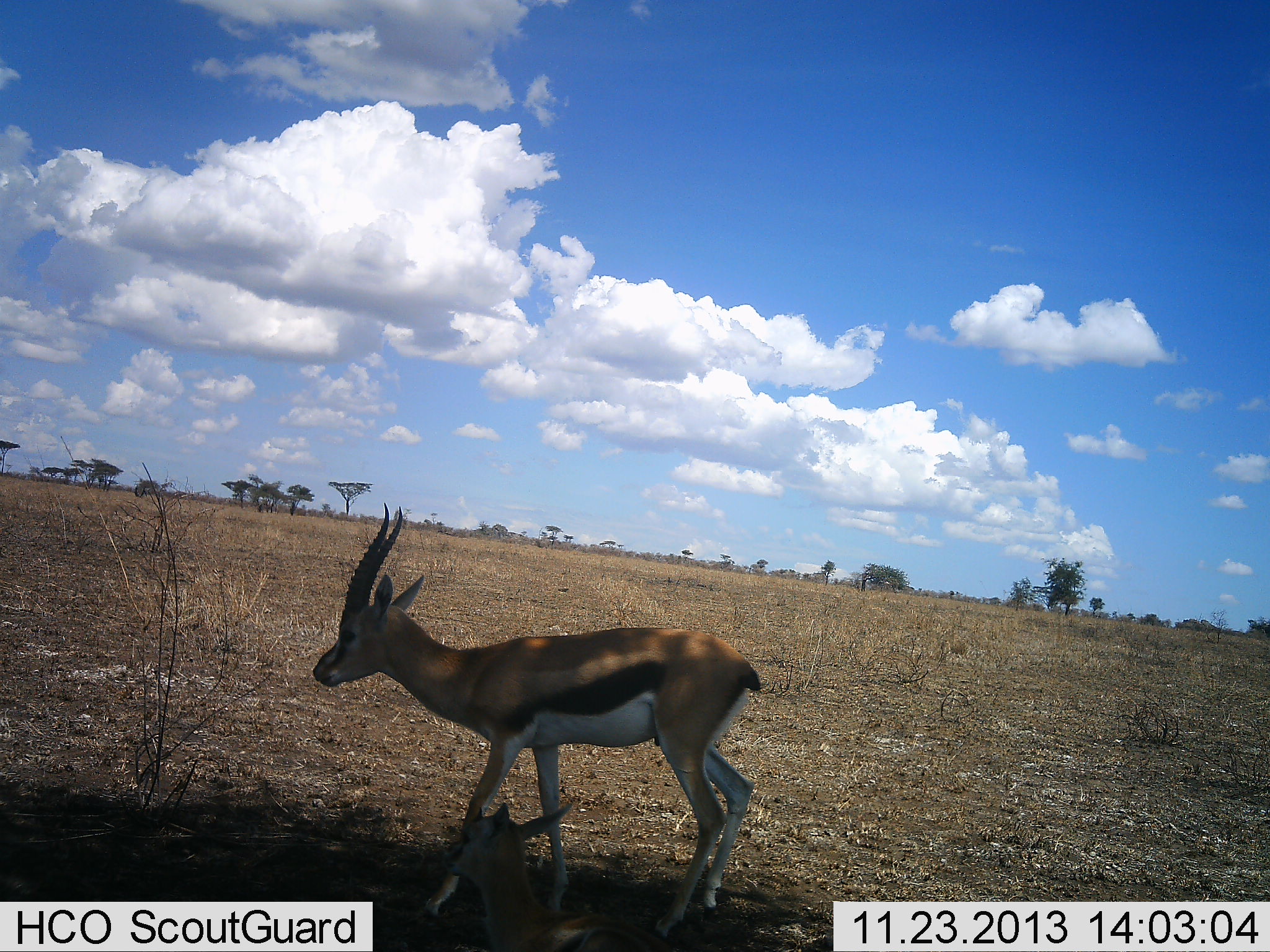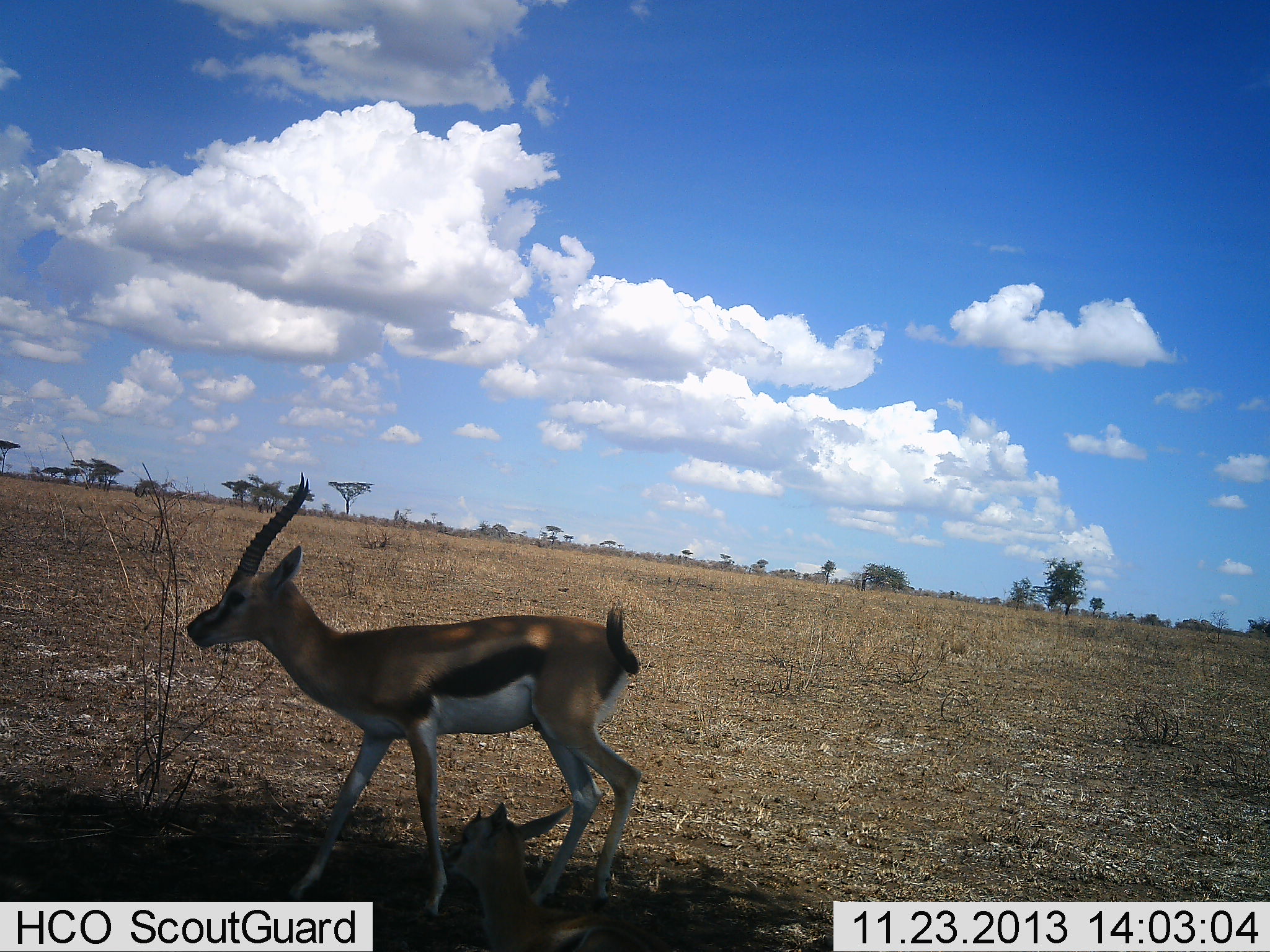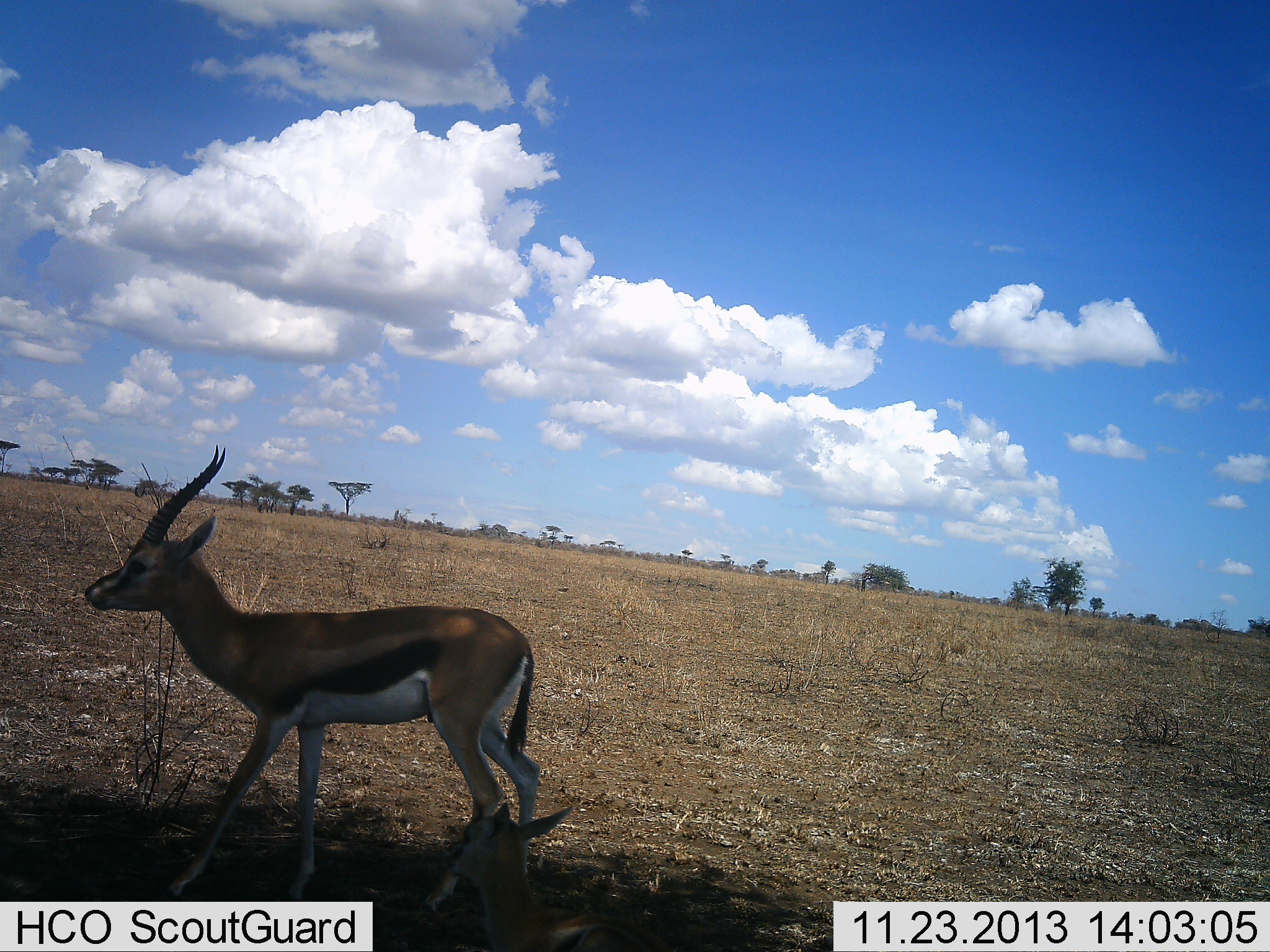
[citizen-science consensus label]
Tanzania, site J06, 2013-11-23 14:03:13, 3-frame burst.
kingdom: Animalia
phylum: Chordata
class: Mammalia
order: Artiodactyla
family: Bovidae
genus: Eudorcas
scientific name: Eudorcas thomsonii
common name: thomson's gazelle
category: gazellethomsons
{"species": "gazellethomsons (thomson's gazelle) (Eudorcas thomsonii)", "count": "2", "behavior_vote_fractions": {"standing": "20%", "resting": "30%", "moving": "90%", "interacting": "0%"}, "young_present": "20%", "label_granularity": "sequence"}